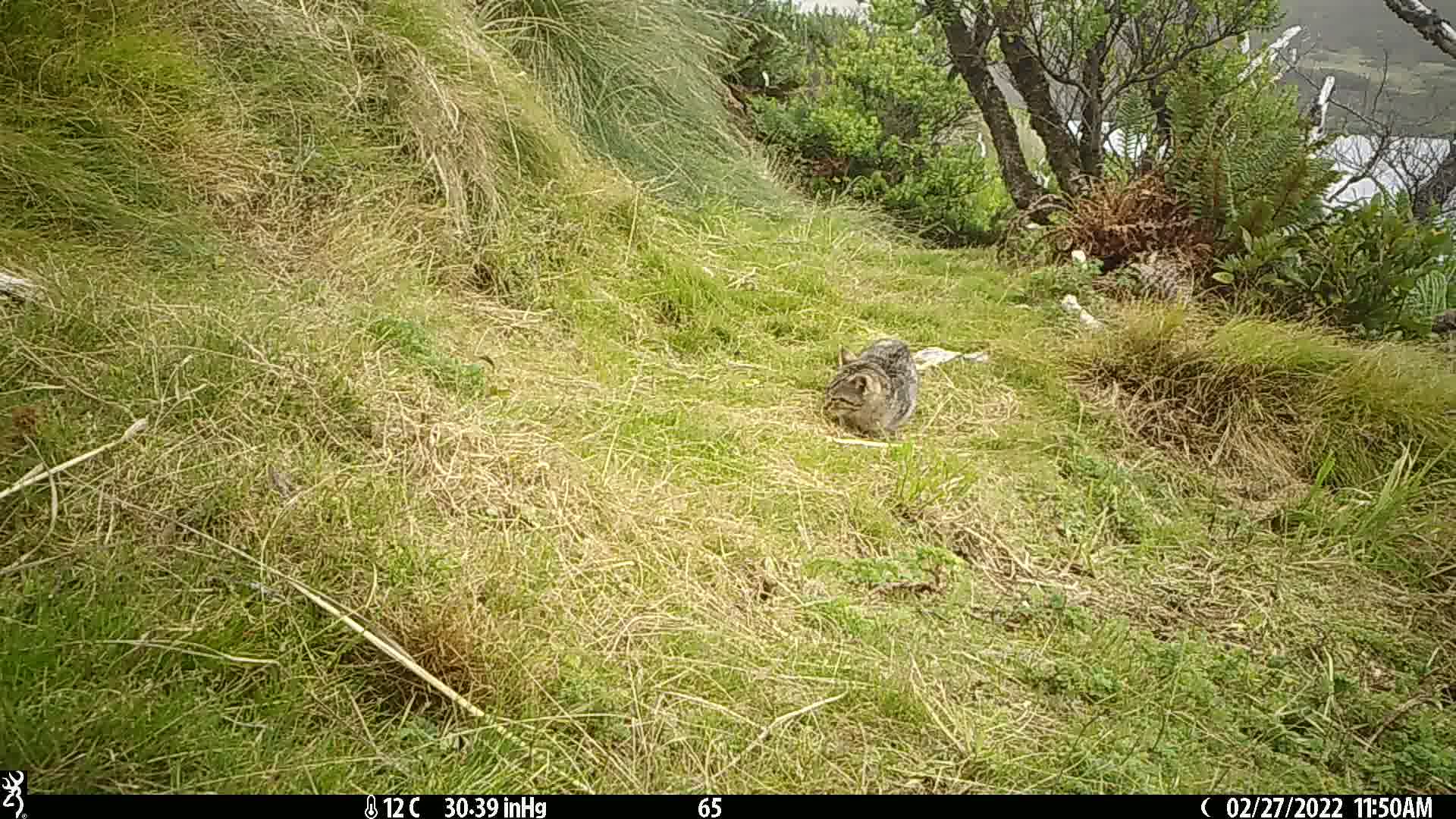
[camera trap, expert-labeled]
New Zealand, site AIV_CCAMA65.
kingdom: Animalia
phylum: Chordata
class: Mammalia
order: Carnivora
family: Felidae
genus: Felis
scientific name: Felis catus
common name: domestic cat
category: cat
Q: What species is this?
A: Cat (domestic cat) (Felis catus).